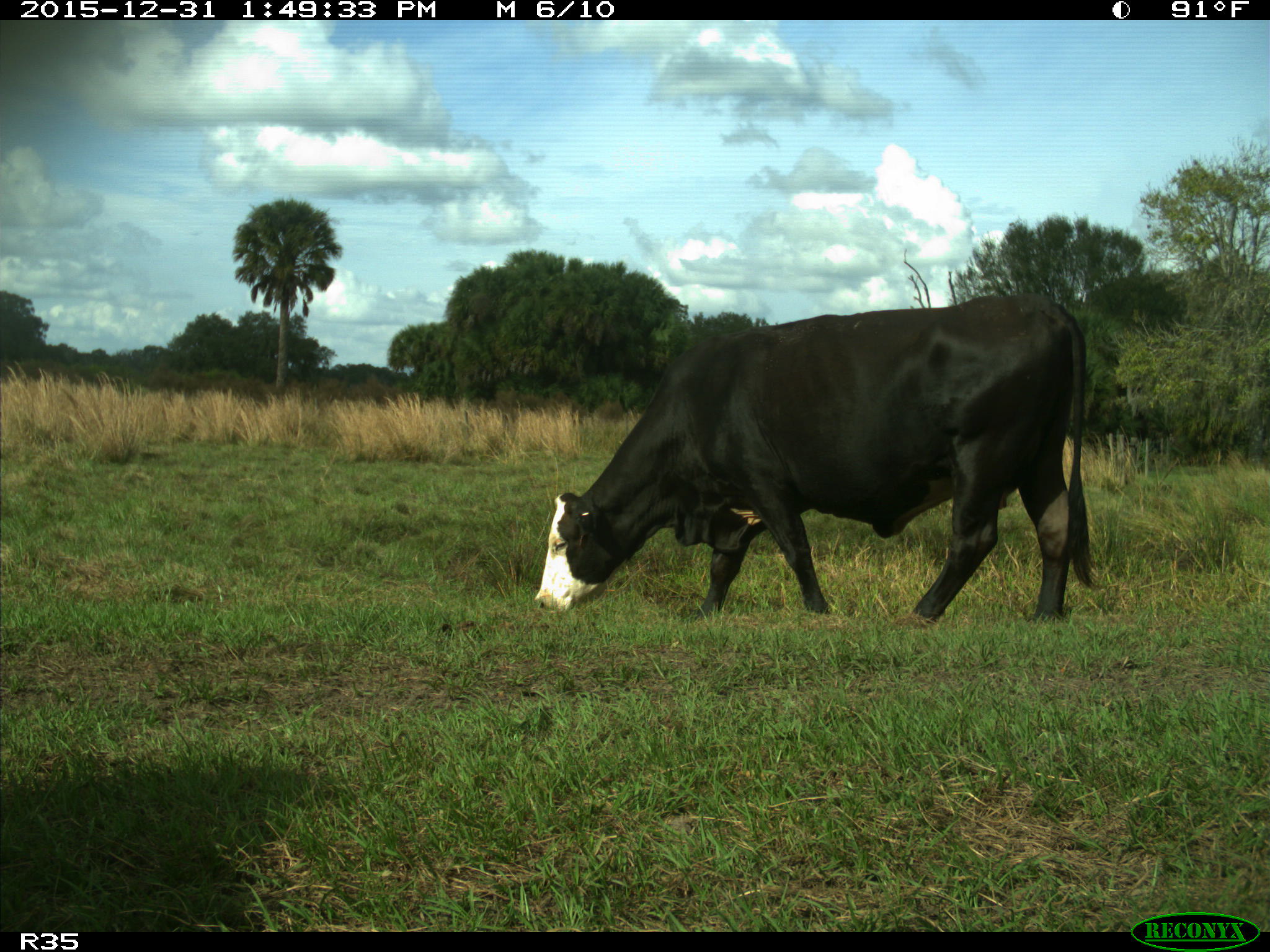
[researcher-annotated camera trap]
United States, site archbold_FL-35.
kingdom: Animalia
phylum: Chordata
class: Mammalia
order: Artiodactyla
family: Bovidae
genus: Bos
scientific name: Bos taurus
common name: domestic cow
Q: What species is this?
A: Bos taurus (domestic cow).